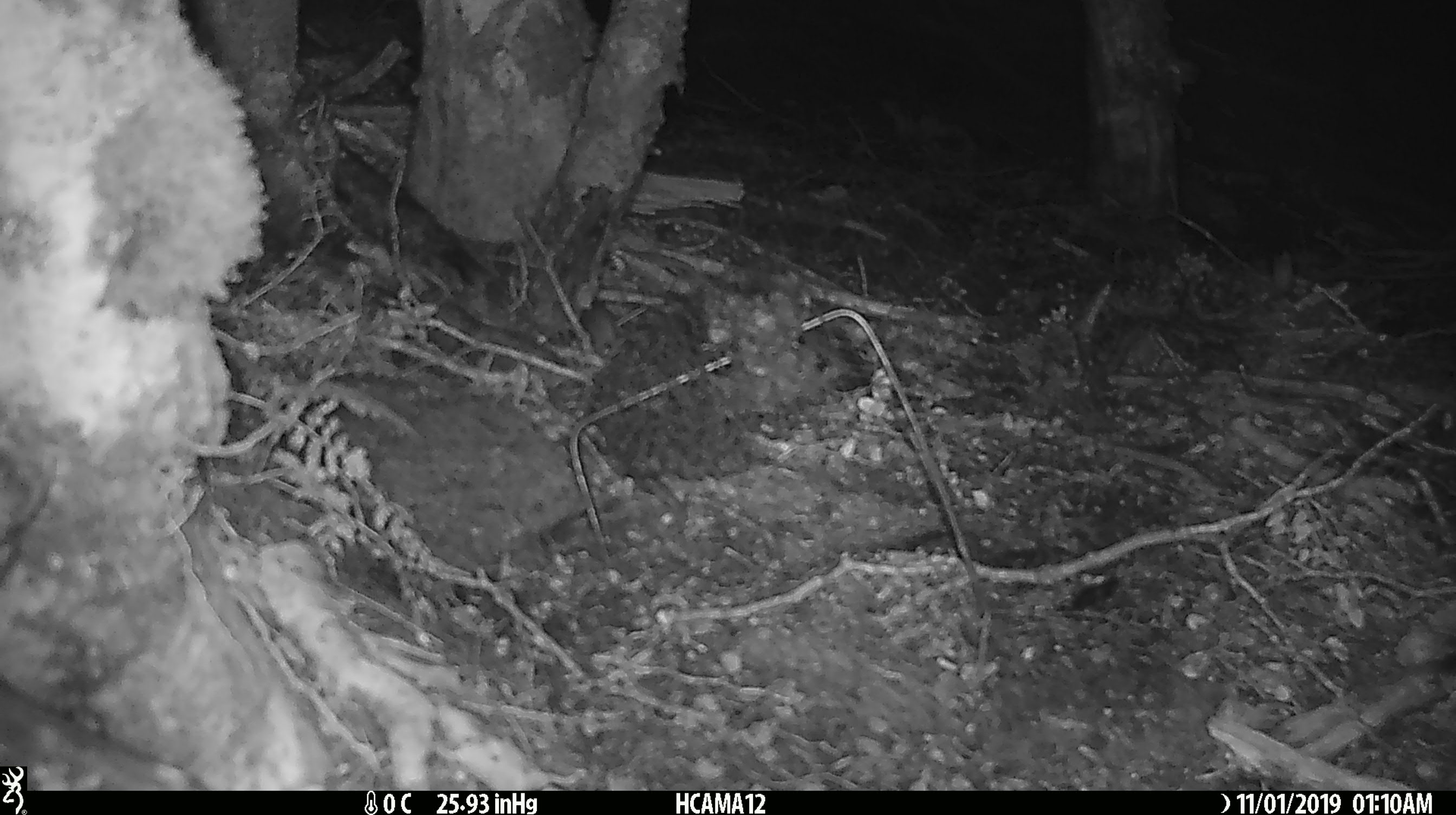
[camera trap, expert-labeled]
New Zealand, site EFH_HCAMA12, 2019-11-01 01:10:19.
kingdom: Animalia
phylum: Chordata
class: Mammalia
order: Rodentia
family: Muridae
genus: Mus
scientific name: Mus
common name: mouse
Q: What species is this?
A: Mouse (Mus).